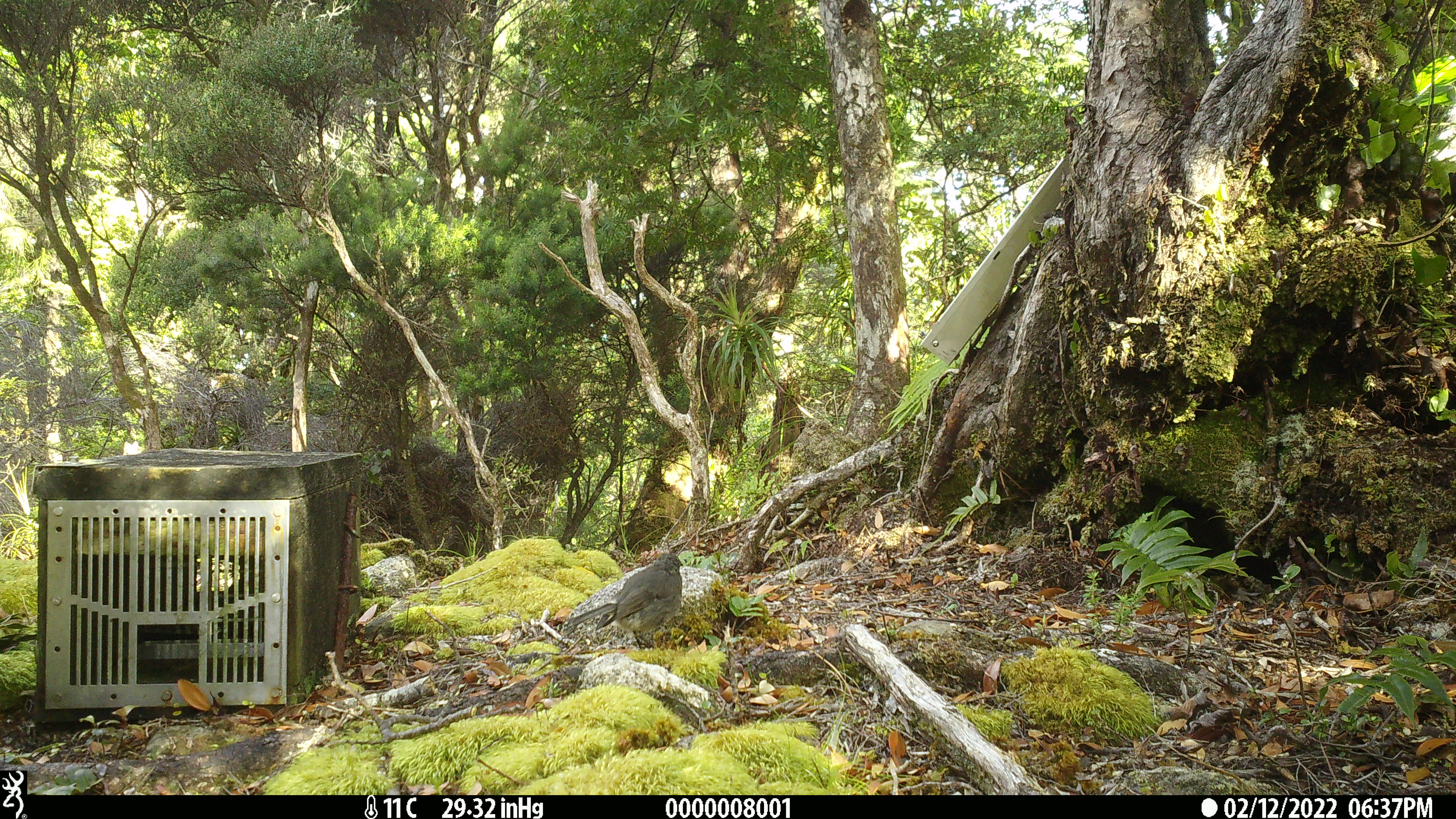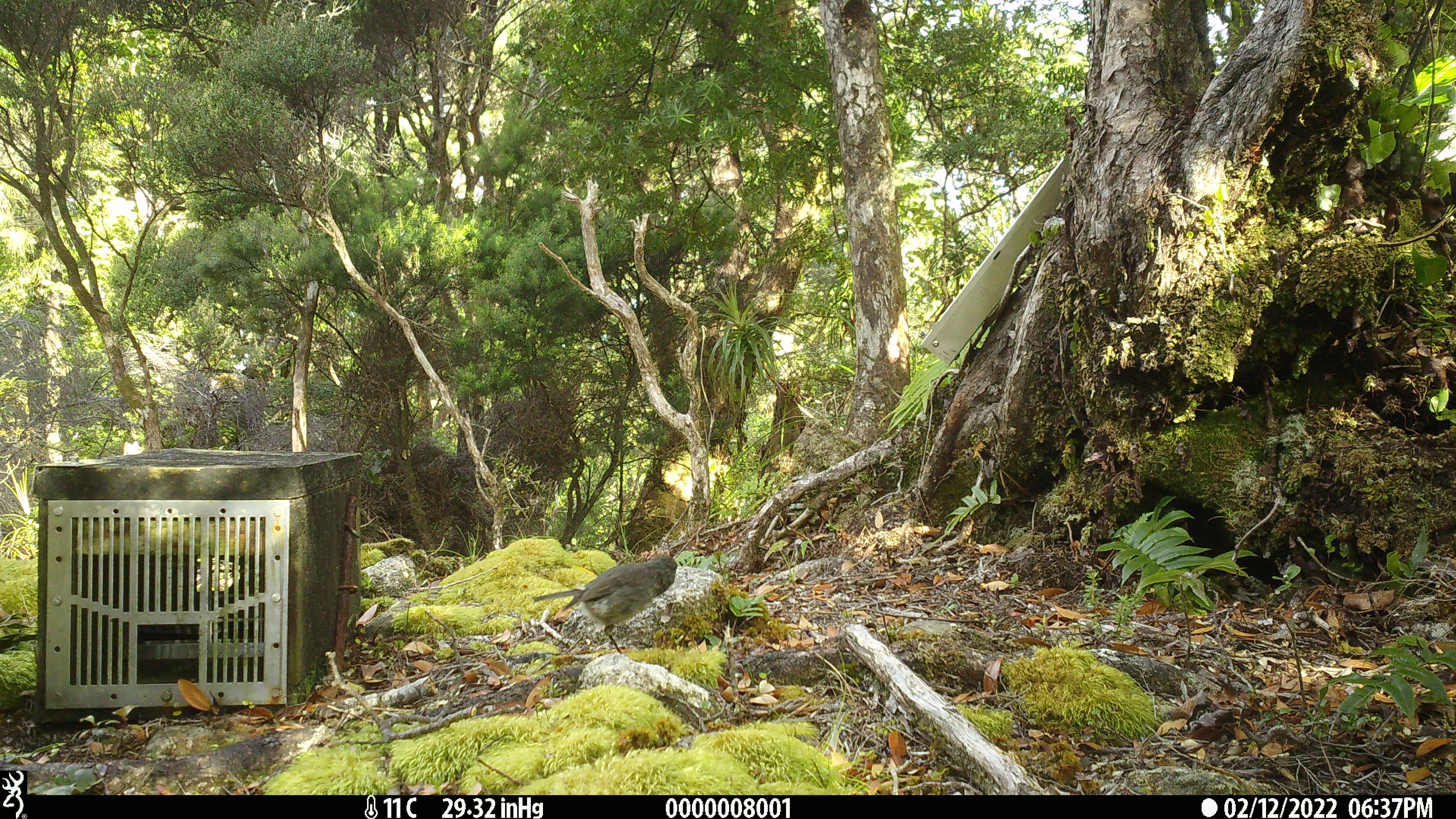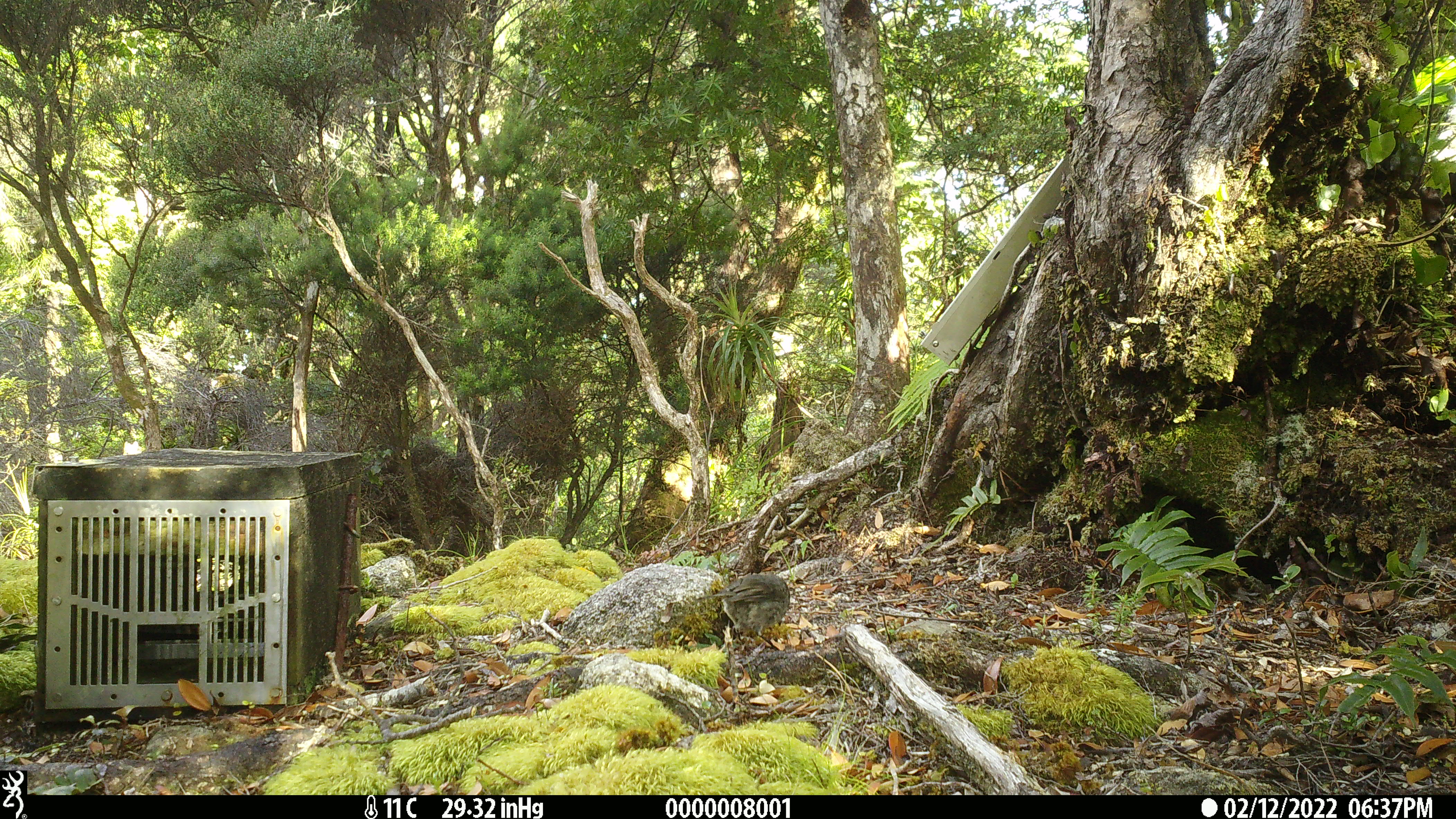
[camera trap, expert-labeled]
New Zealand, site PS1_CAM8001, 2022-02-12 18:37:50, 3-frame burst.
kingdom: Animalia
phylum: Chordata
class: Aves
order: Passeriformes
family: Petroicidae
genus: Petroica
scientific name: Petroica australis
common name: new zealand robin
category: robin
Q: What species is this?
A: Robin (new zealand robin) (Petroica australis).